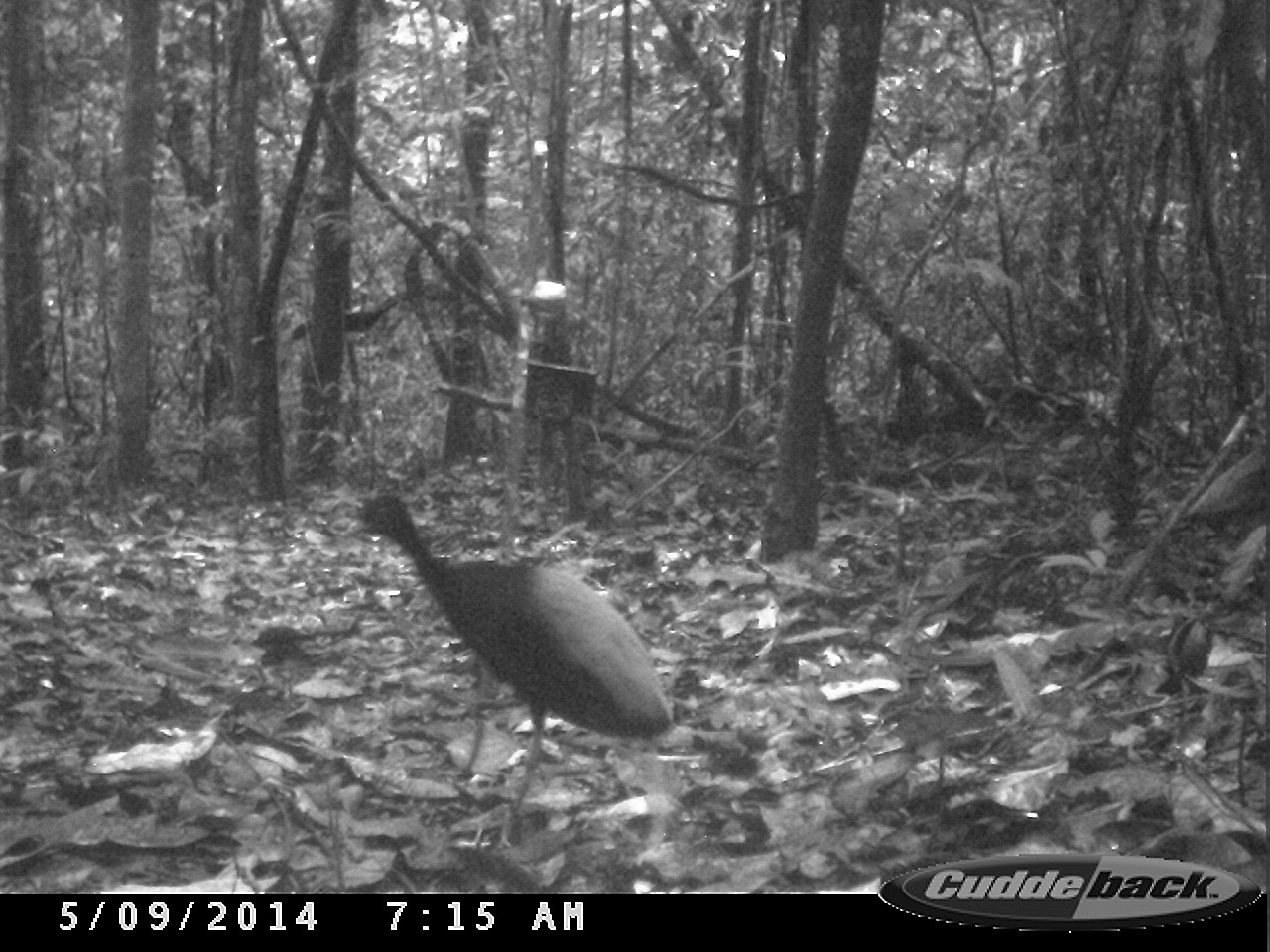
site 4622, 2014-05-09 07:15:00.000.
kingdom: Animalia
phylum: Chordata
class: Aves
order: Gruiformes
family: Psophiidae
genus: Psophia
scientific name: Psophia crepitans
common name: gray-winged trumpeter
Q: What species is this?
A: Psophia crepitans (gray-winged trumpeter).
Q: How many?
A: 5.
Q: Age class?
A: Adult.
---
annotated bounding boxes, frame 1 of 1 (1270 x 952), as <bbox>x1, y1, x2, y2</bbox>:
psophia crepitans: <bbox>338, 487, 673, 854</bbox>